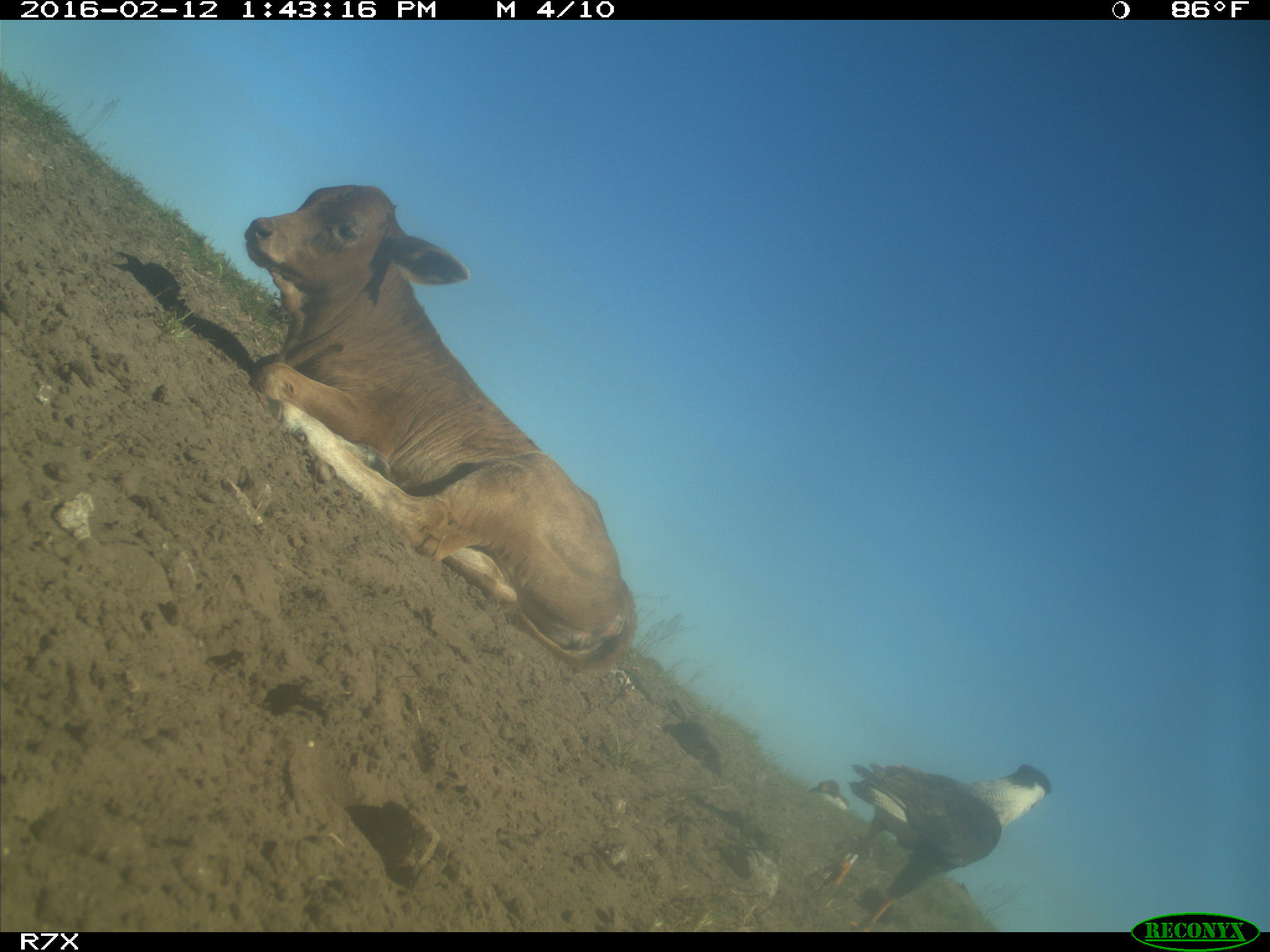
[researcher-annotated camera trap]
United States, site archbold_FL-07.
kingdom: Animalia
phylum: Chordata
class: Mammalia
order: Artiodactyla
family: Bovidae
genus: Bos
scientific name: Bos taurus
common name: domestic cow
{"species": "Bos taurus (domestic cow)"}